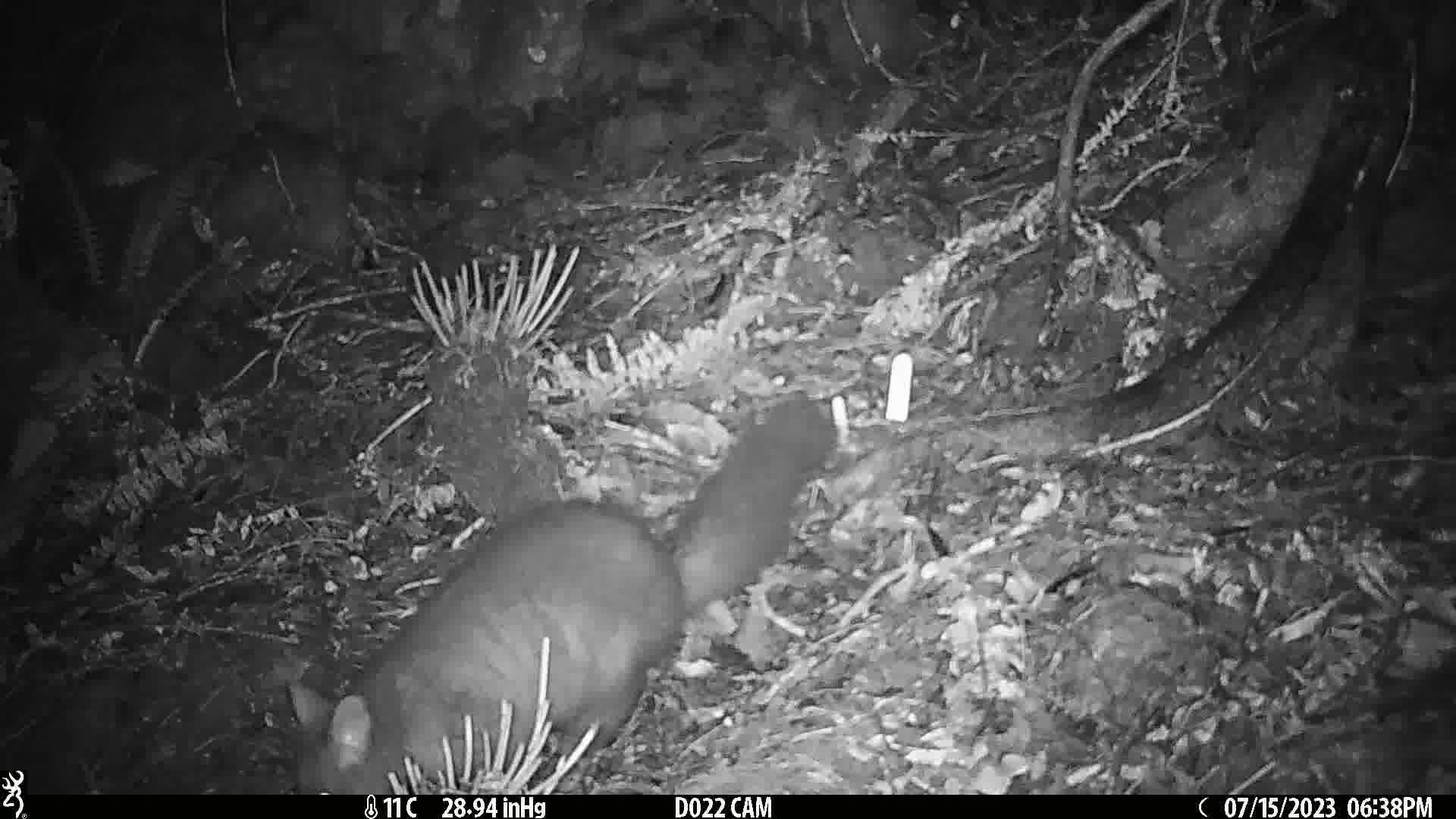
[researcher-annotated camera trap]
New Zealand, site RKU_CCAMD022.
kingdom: Animalia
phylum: Chordata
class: Mammalia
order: Diprotodontia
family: Phalangeridae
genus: Trichosurus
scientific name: Trichosurus vulpecula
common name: common brushtail possum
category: possum